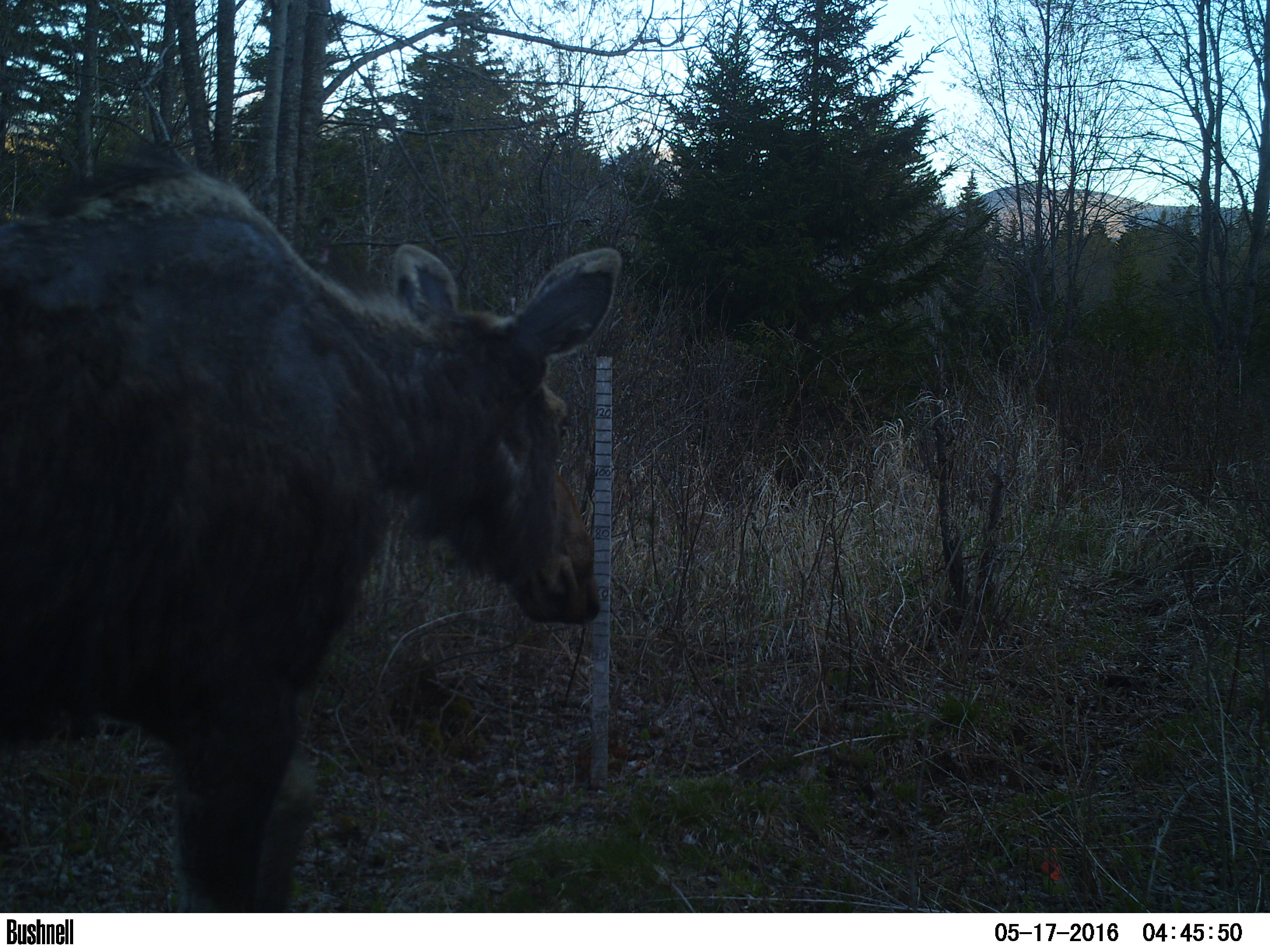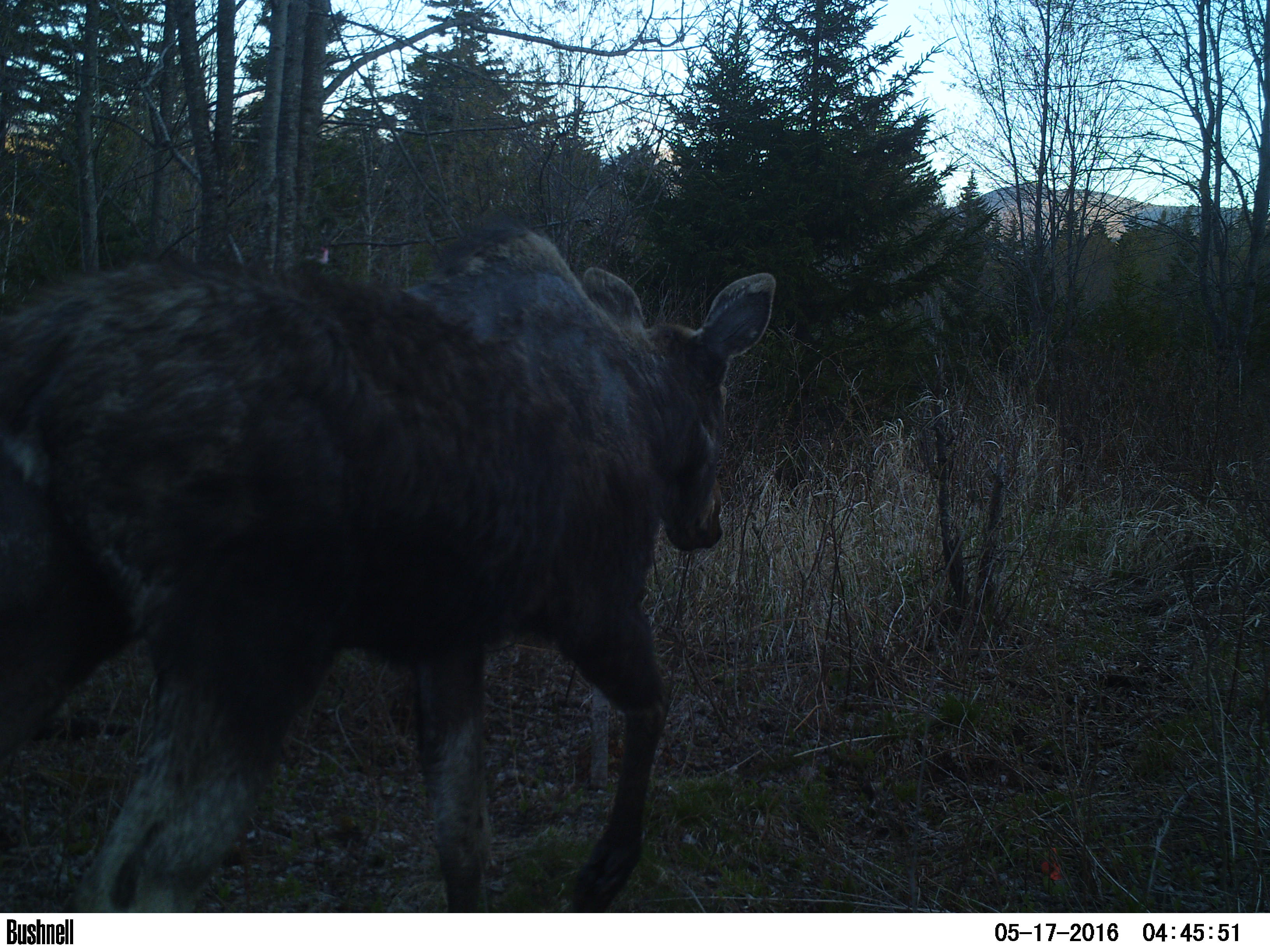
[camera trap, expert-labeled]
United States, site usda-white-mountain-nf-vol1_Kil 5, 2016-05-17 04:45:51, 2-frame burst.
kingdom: Animalia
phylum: Chordata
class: Mammalia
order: Artiodactyla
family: Cervidae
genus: Alces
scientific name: Alces alces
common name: moose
Moose (Alces alces).